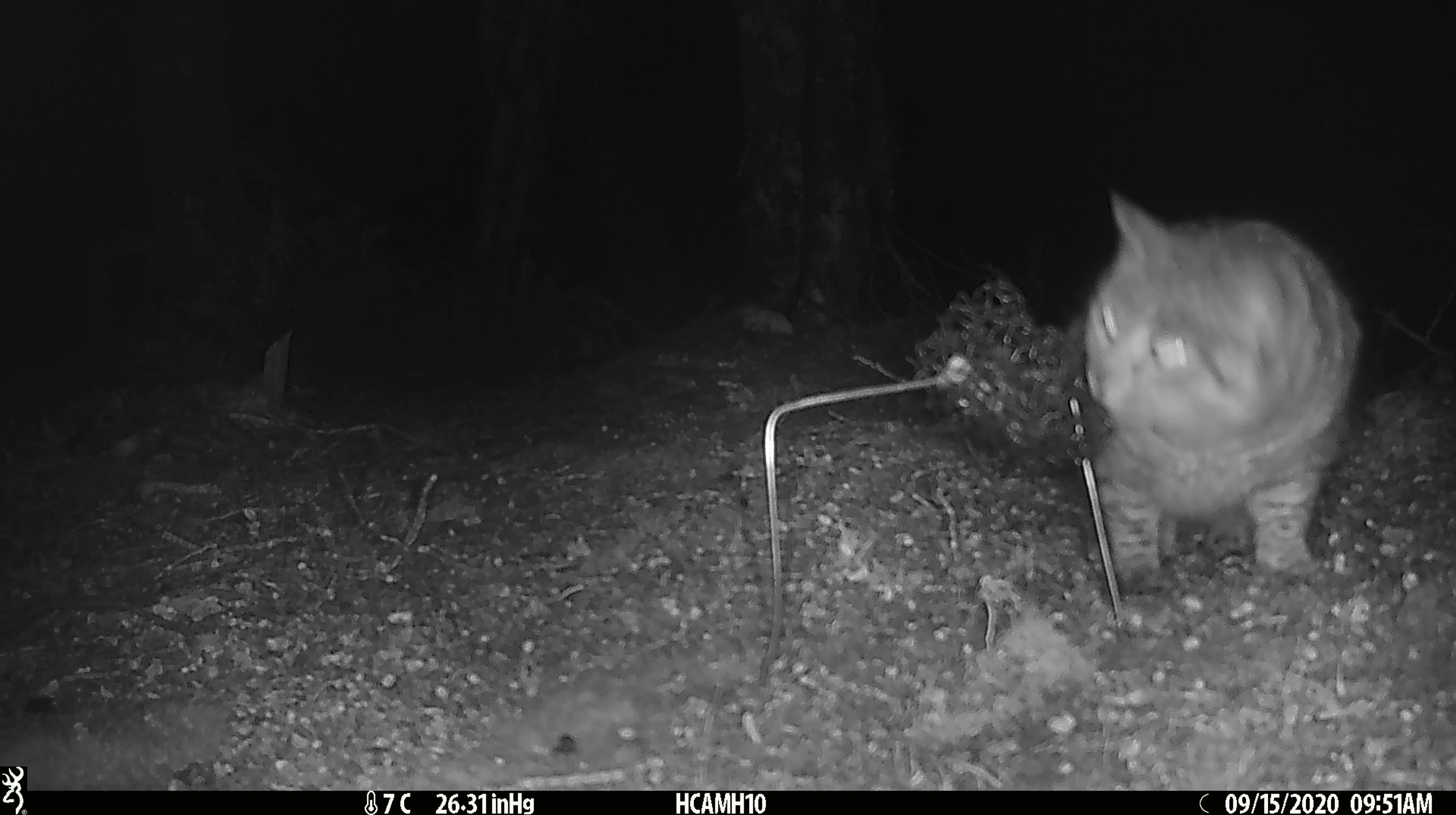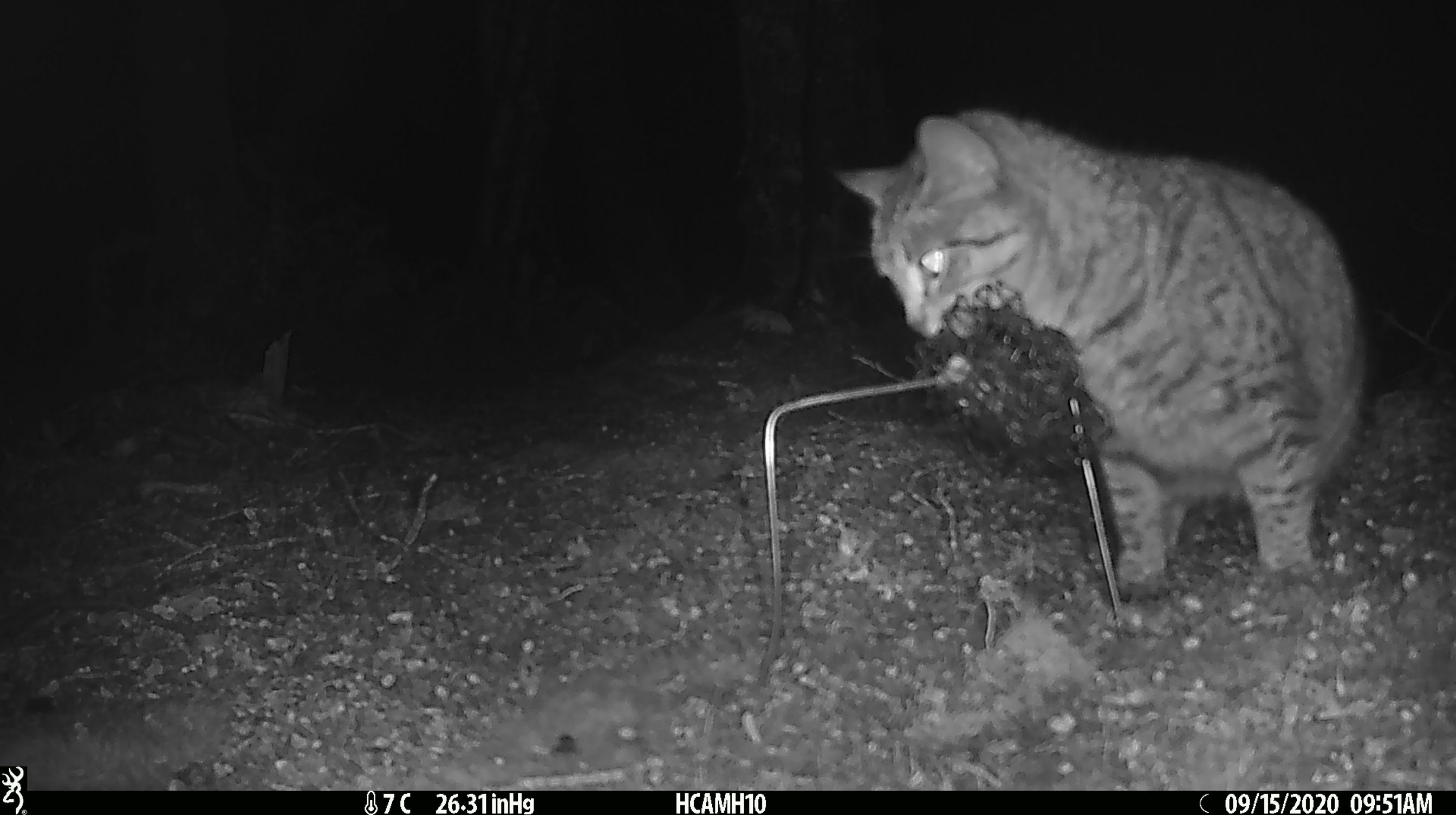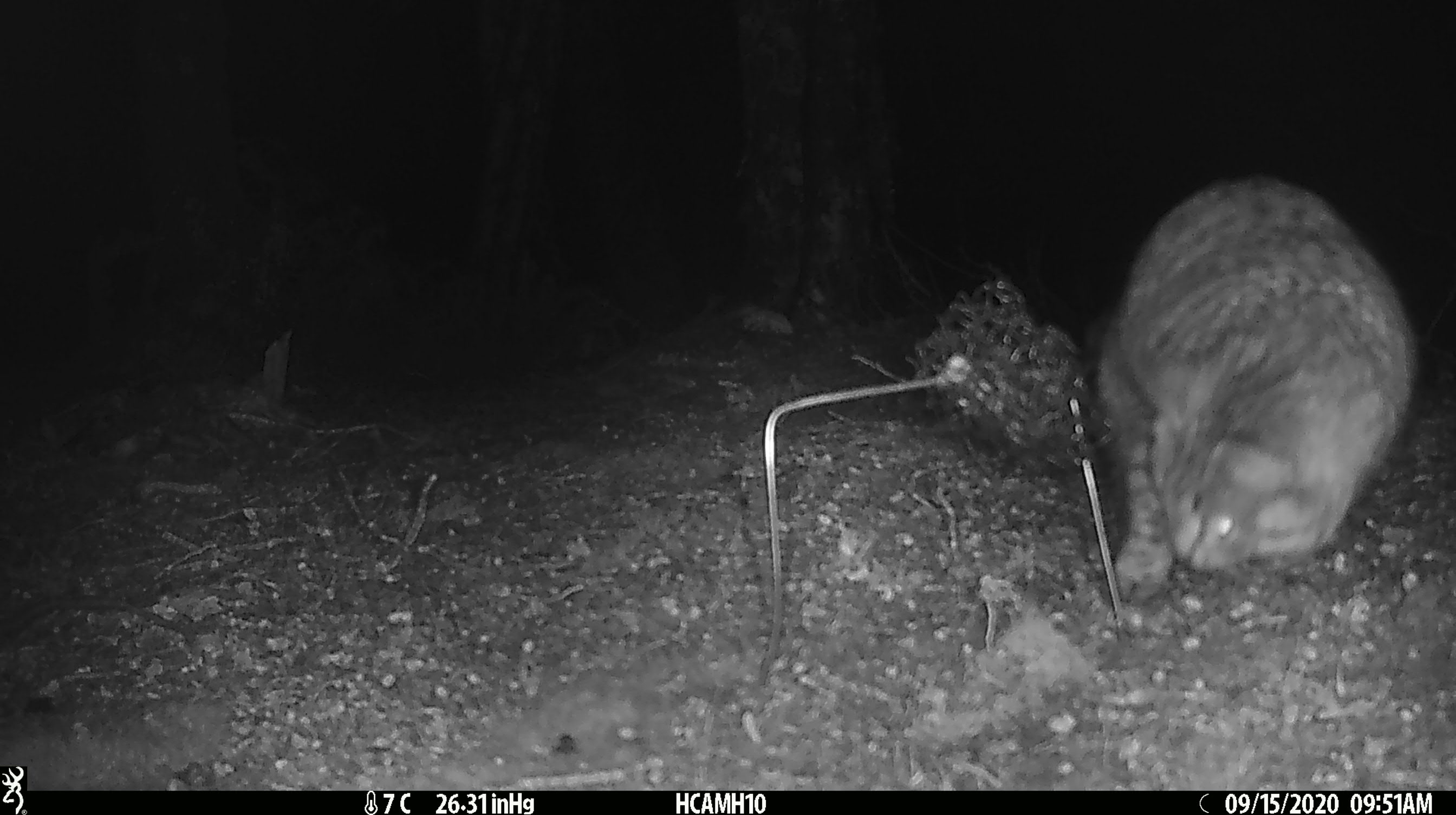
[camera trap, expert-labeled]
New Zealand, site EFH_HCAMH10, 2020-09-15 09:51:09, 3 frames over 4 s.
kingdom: Animalia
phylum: Chordata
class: Mammalia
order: Carnivora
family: Felidae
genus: Felis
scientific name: Felis catus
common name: domestic cat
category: cat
Cat (domestic cat) (Felis catus).